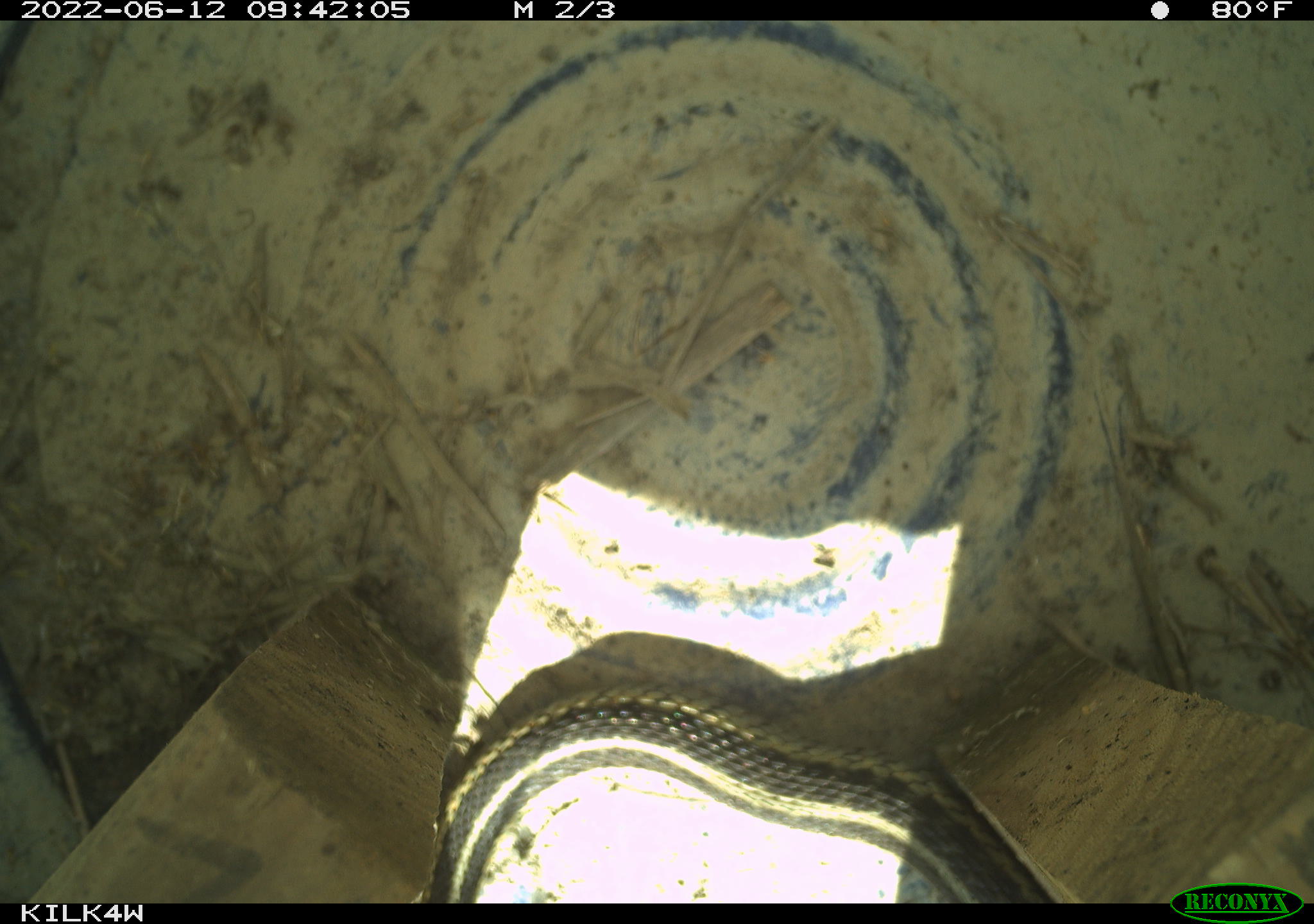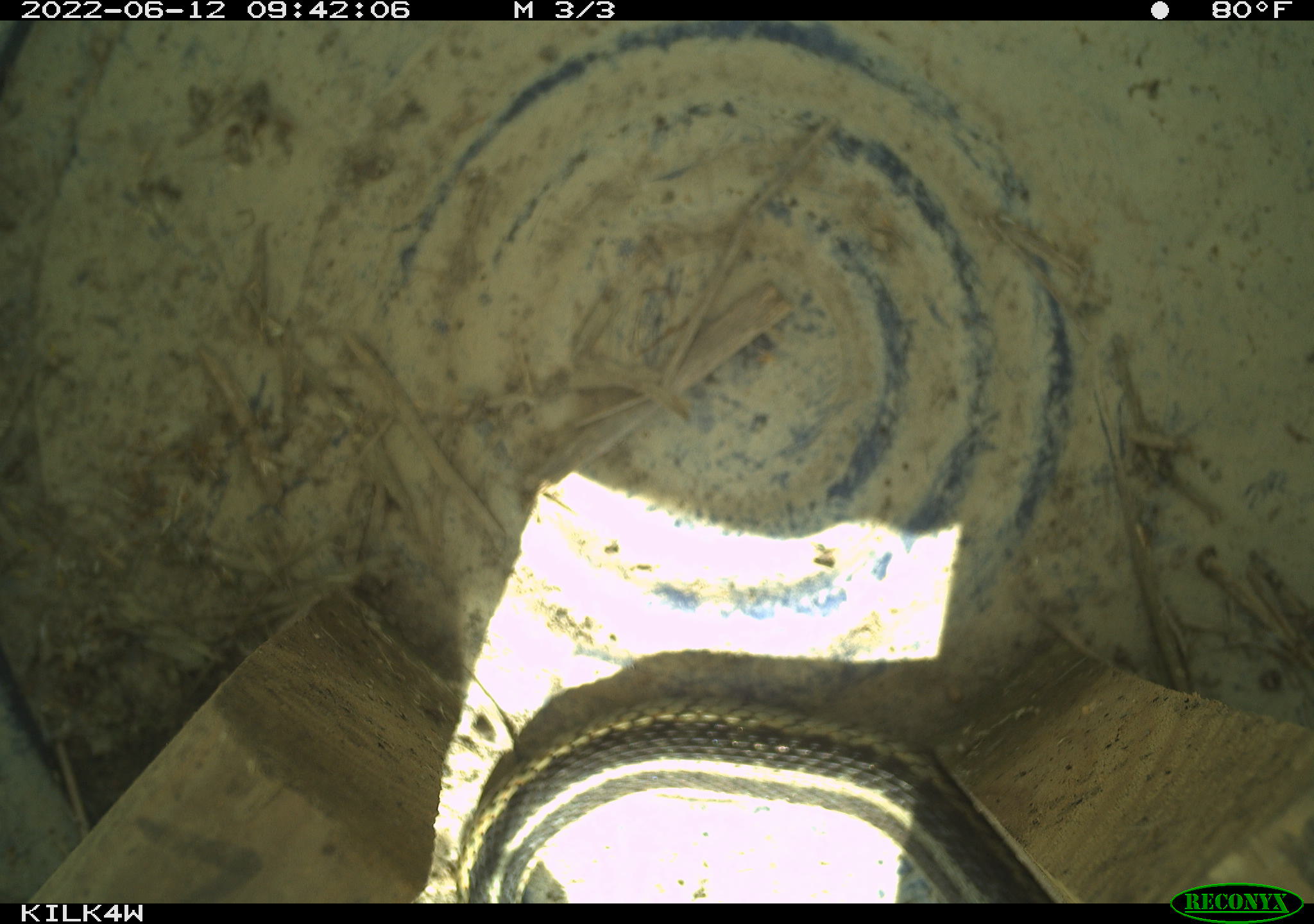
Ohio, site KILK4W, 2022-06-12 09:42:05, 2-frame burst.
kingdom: Animalia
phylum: Chordata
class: Reptilia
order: Squamata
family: Colubridae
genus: Thamnophis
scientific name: Thamnophis sirtalis sirtalis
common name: eastern gartersnake